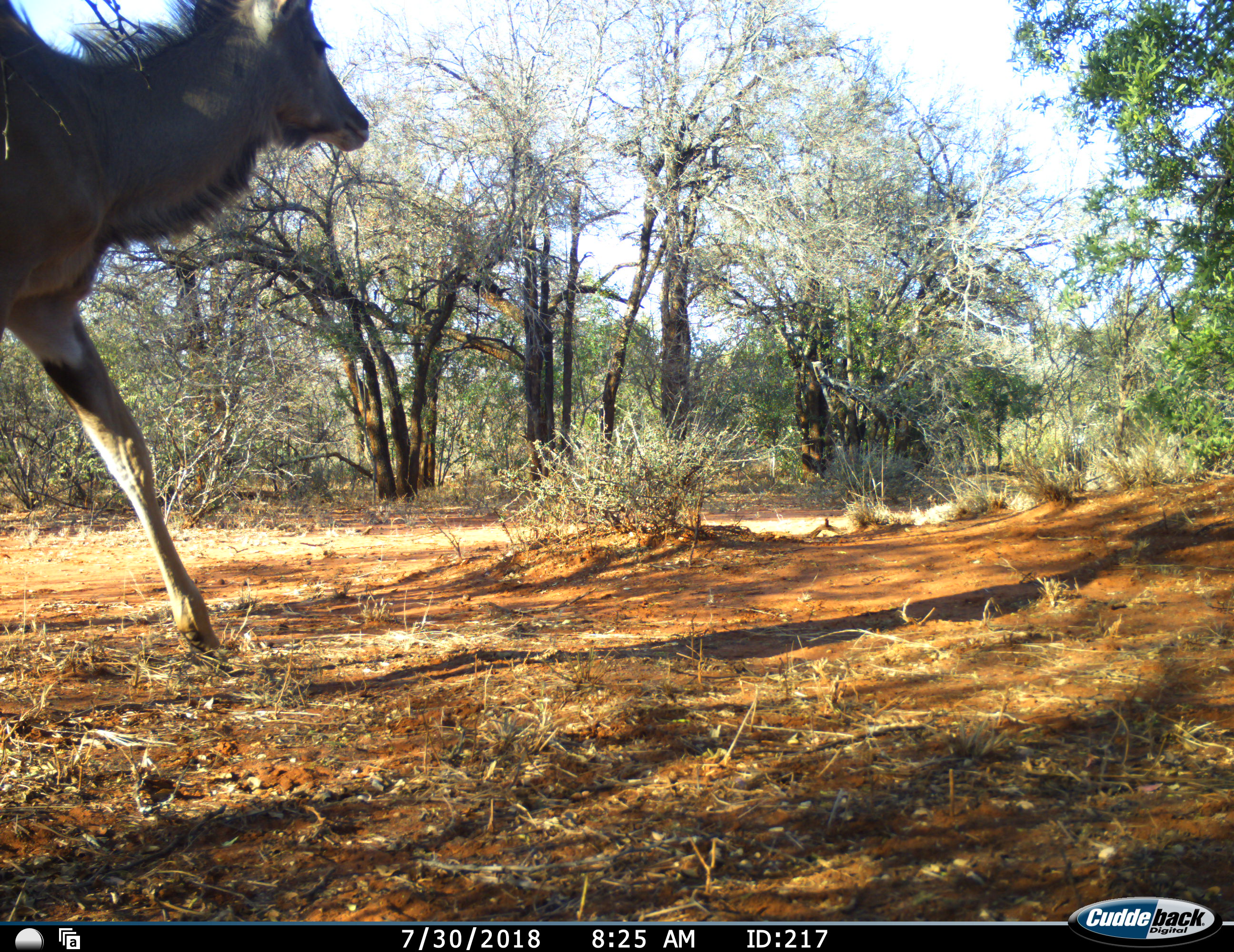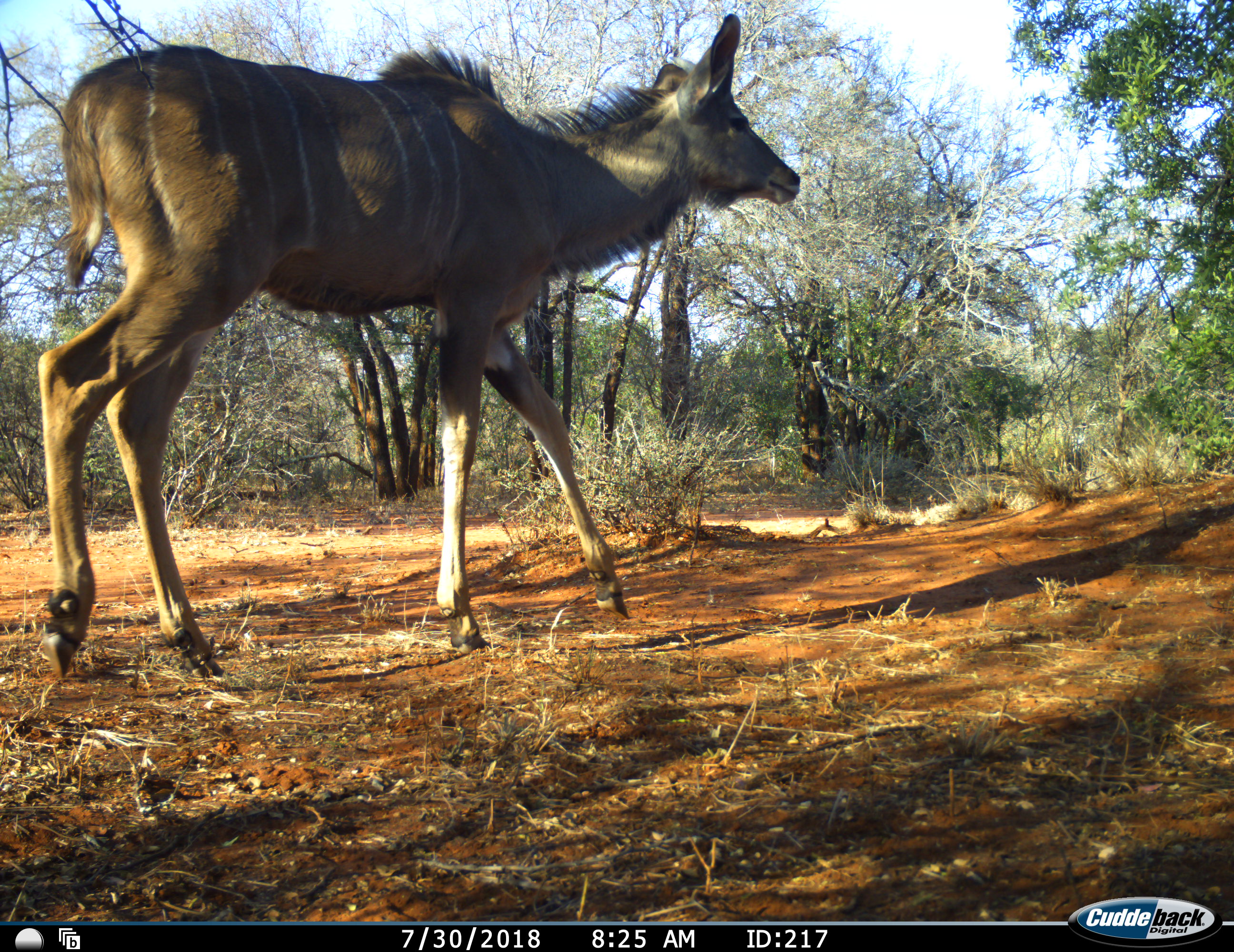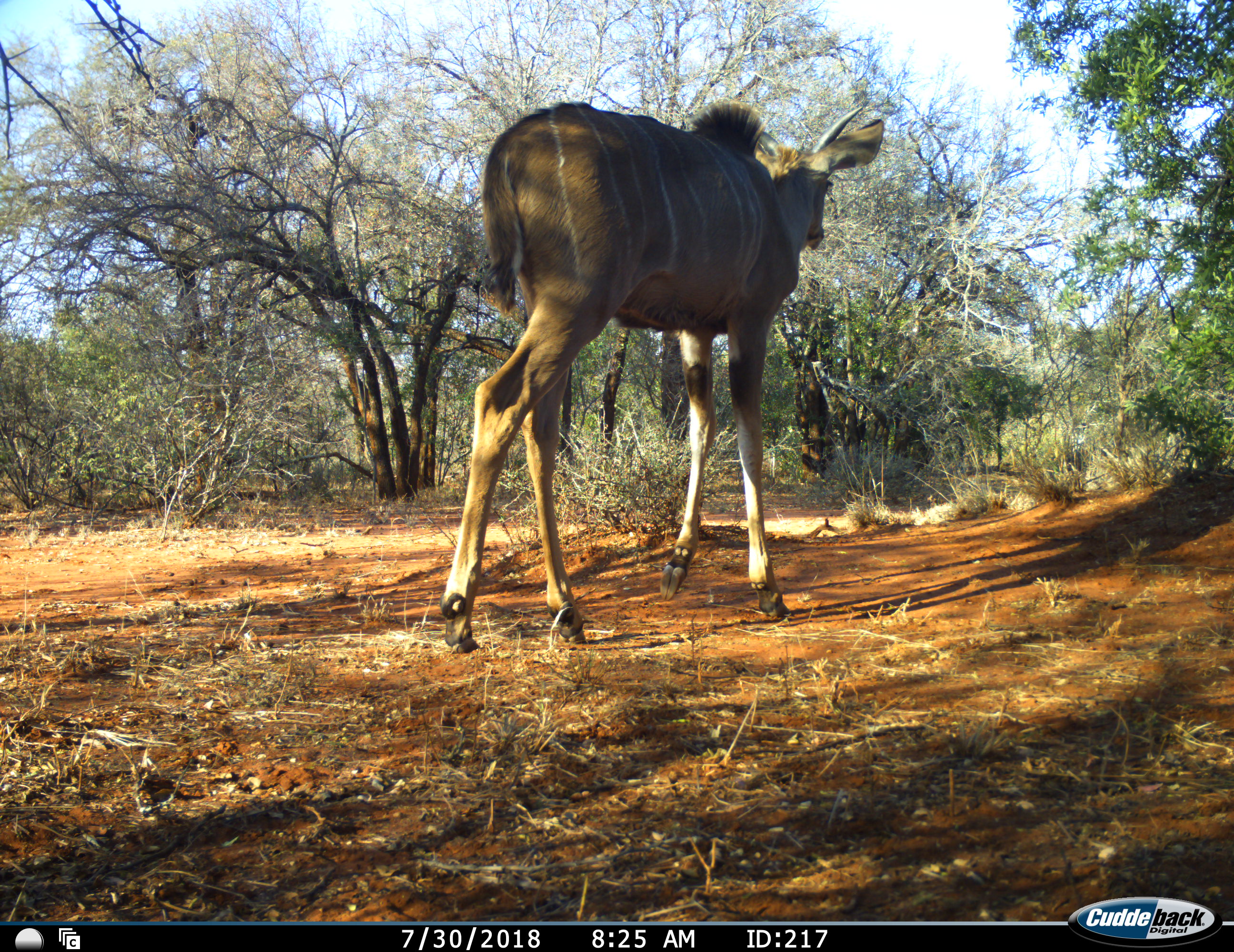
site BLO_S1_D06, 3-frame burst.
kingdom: Animalia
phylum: Chordata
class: Mammalia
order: Artiodactyla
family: Bovidae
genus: Tragelaphus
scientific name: Tragelaphus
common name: kudu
Kudu (Tragelaphus), count 1. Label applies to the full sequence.